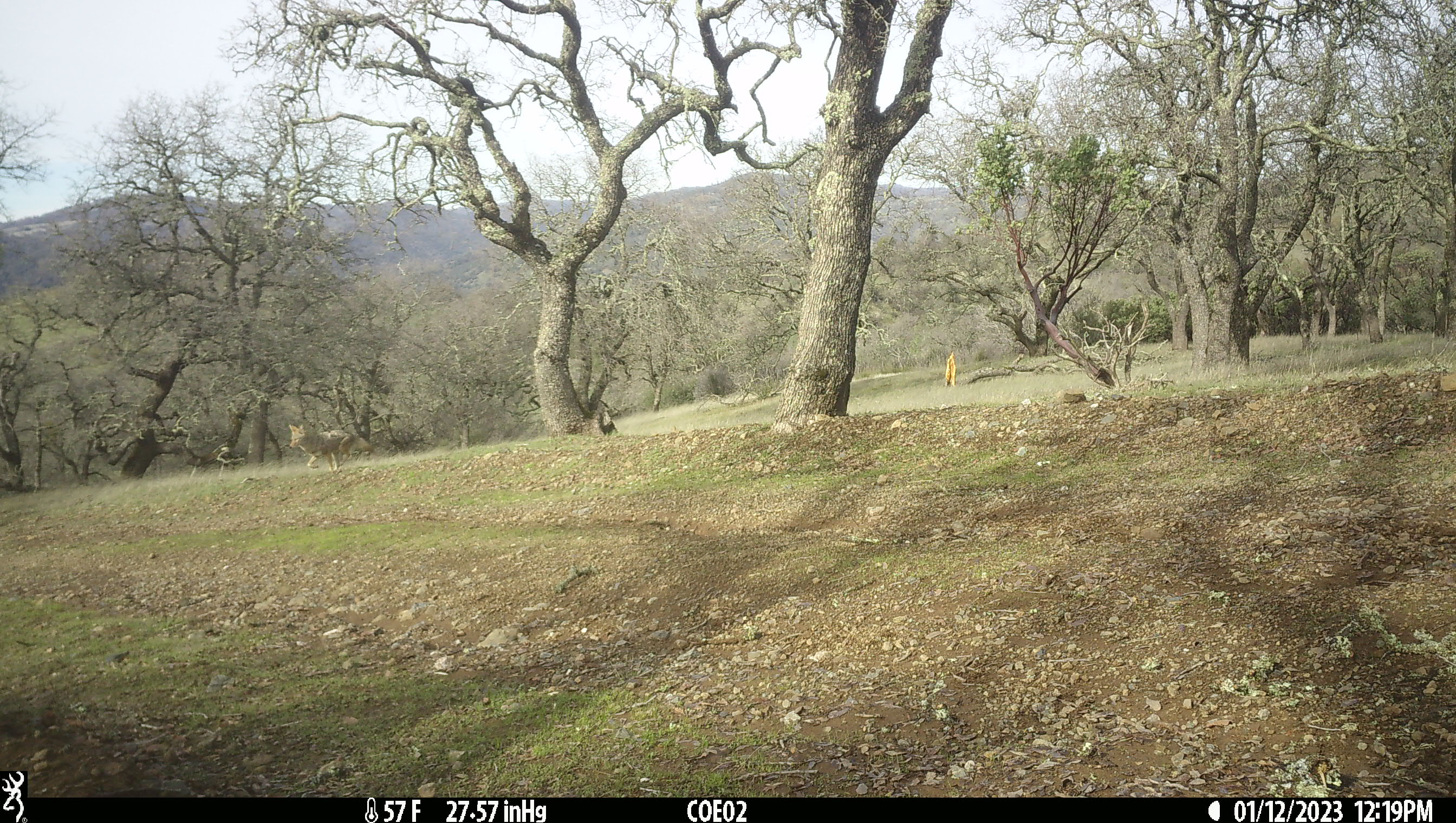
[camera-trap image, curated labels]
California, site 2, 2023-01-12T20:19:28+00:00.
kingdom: Animalia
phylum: Chordata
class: Mammalia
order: Carnivora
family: Canidae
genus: Canis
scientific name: Canis latrans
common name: coyote